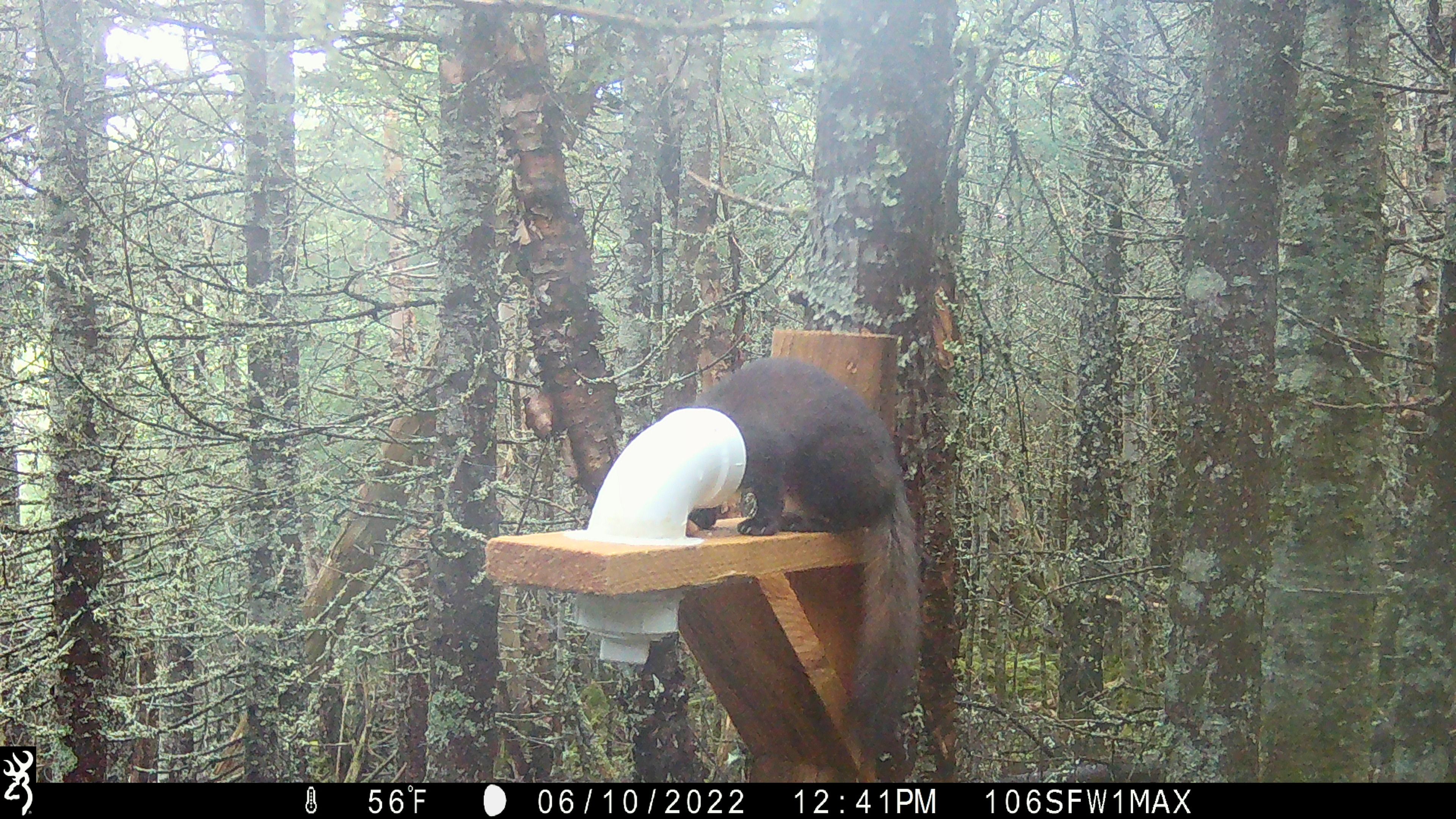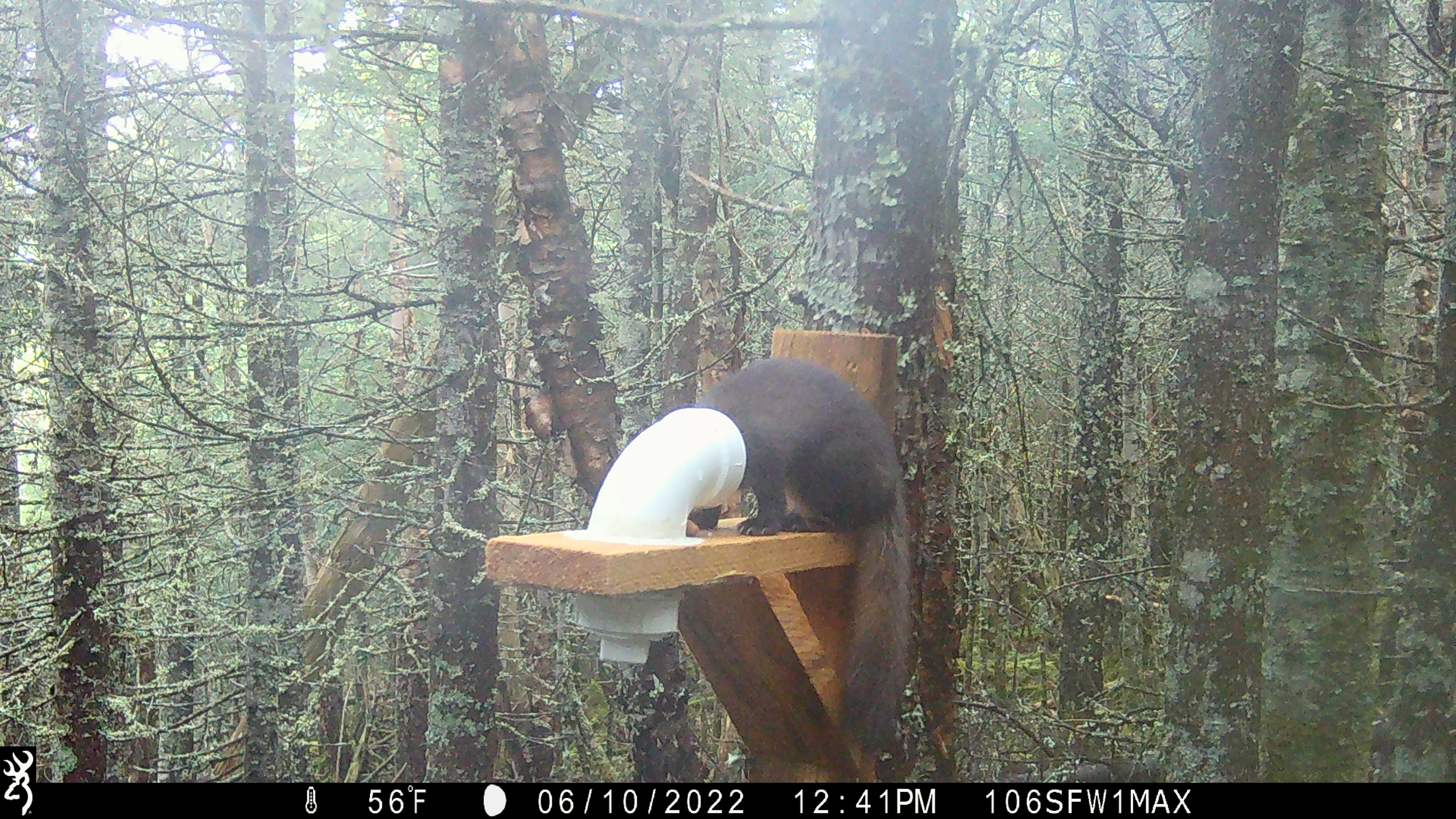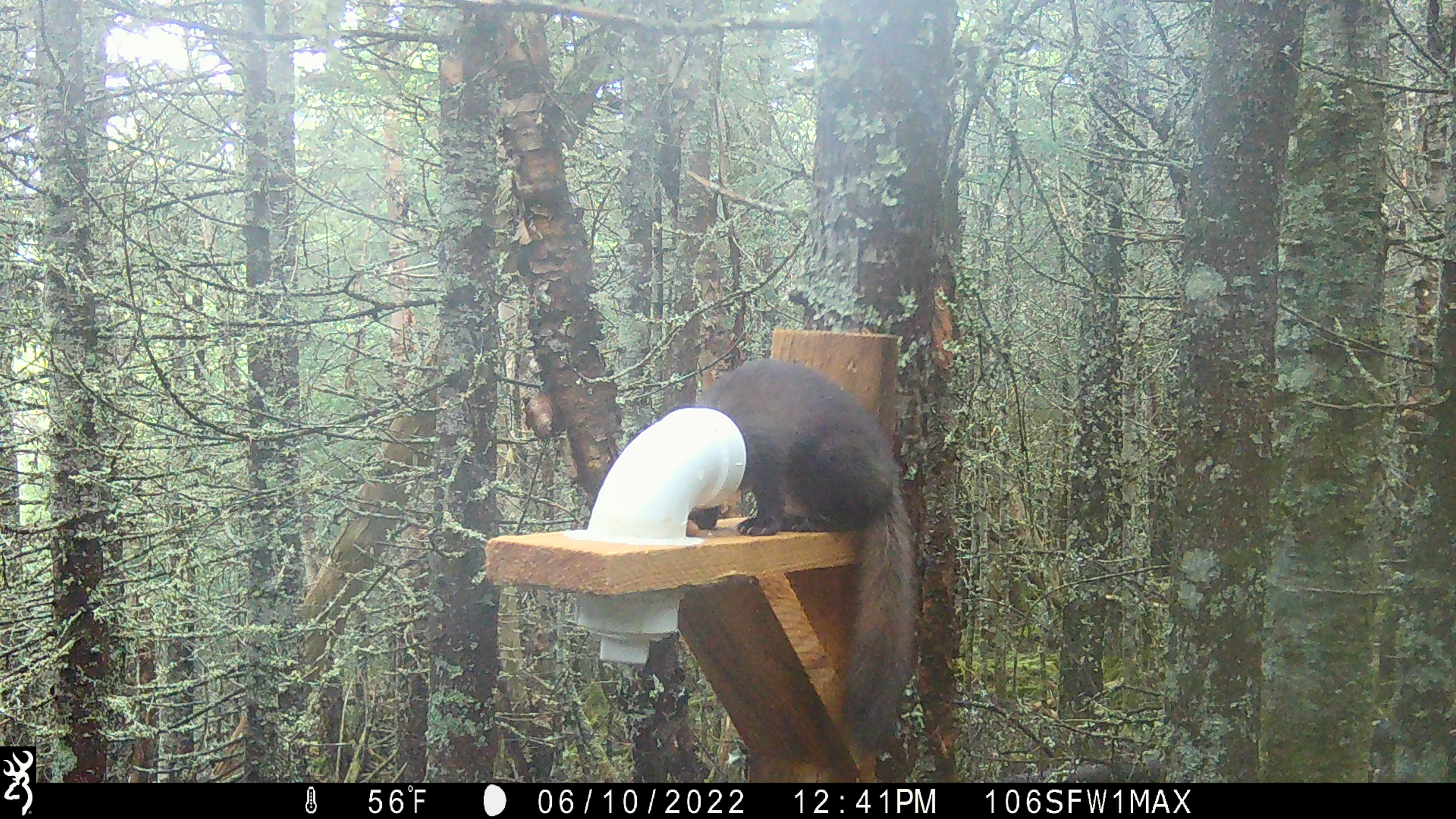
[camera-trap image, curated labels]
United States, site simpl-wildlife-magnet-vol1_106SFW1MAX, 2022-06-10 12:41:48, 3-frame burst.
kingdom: Animalia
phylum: Chordata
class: Mammalia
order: Carnivora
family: Mustelidae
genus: Martes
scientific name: Martes americana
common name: american marten